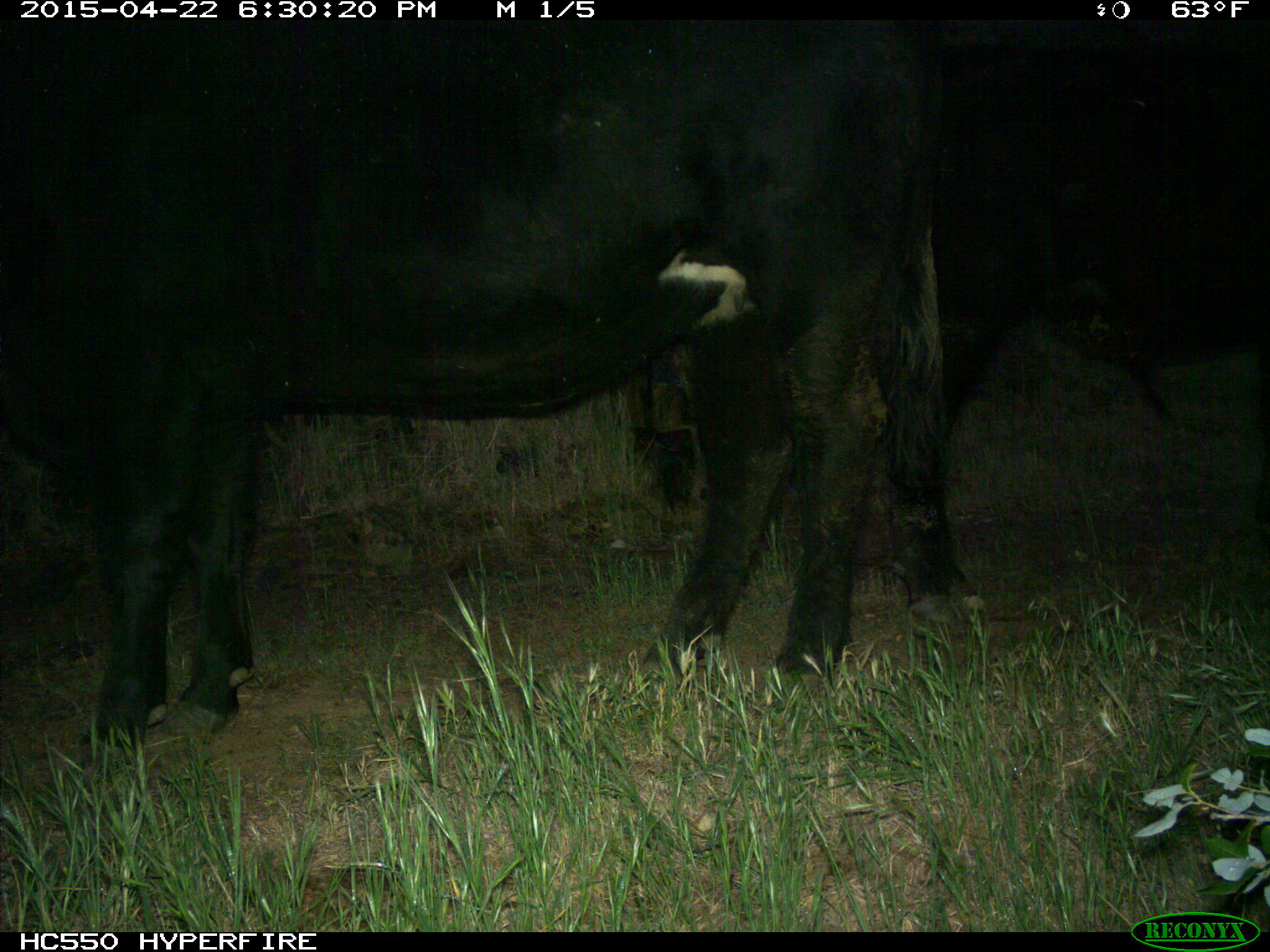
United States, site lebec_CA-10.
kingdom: Animalia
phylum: Chordata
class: Mammalia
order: Artiodactyla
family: Bovidae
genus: Bos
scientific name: Bos taurus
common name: domestic cow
Bos taurus (domestic cow).